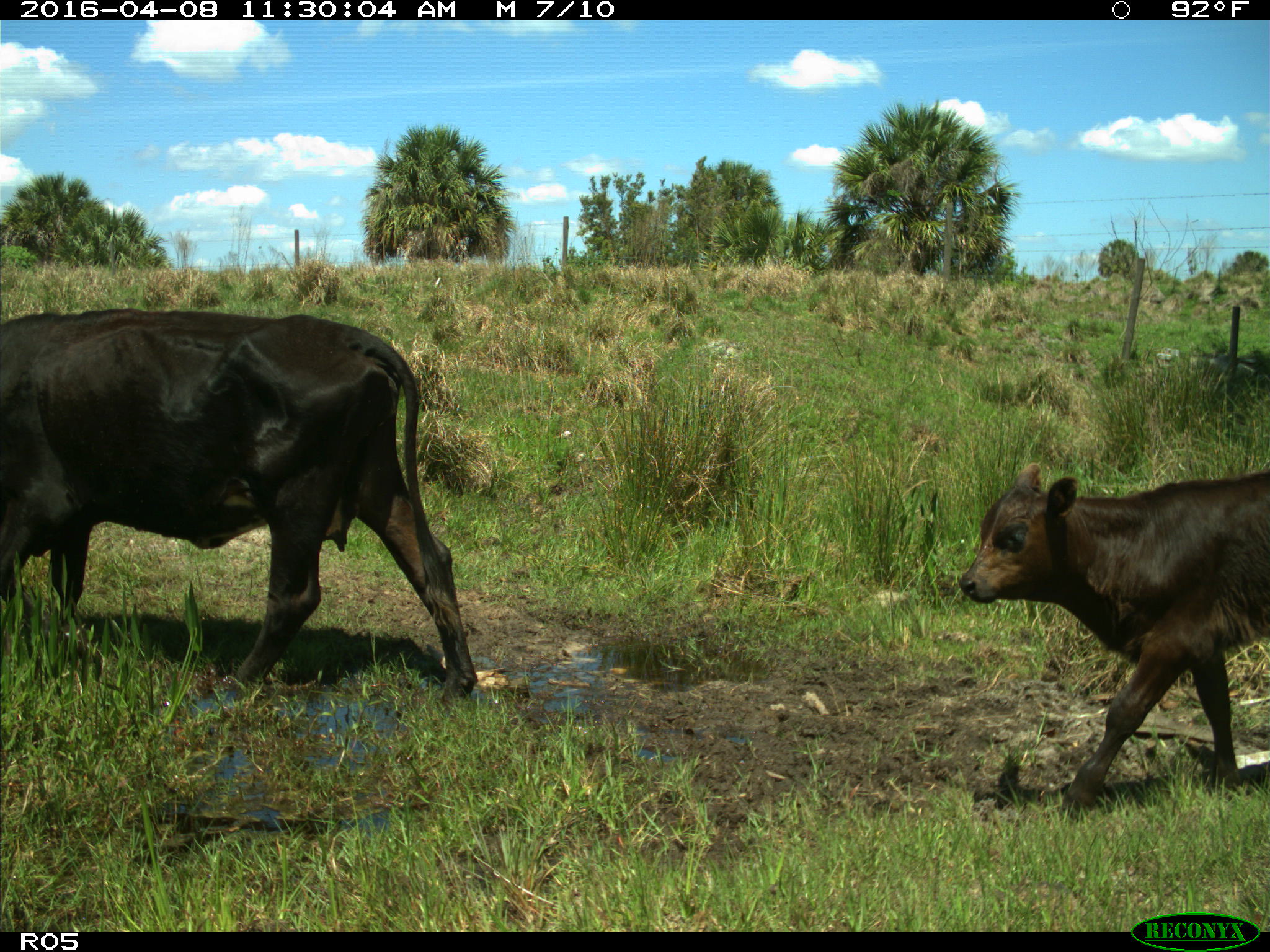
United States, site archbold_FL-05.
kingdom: Animalia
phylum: Chordata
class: Mammalia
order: Artiodactyla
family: Bovidae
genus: Bos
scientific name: Bos taurus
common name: domestic cow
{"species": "Bos taurus (domestic cow)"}